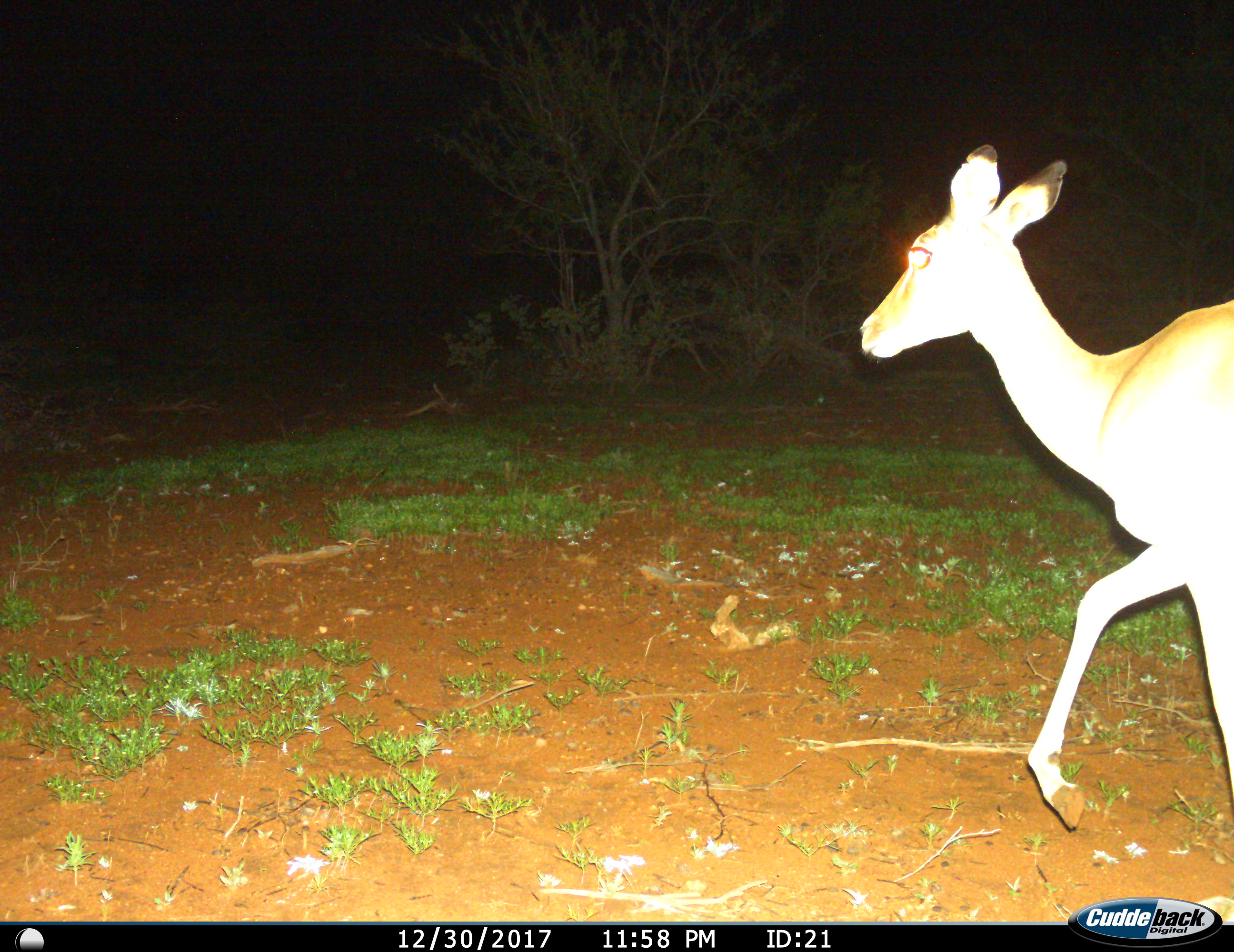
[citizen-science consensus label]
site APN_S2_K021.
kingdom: Animalia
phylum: Chordata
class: Mammalia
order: Artiodactyla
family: Bovidae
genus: Aepyceros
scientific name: Aepyceros melampus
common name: impala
Impala (Aepyceros melampus), count 1. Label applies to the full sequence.